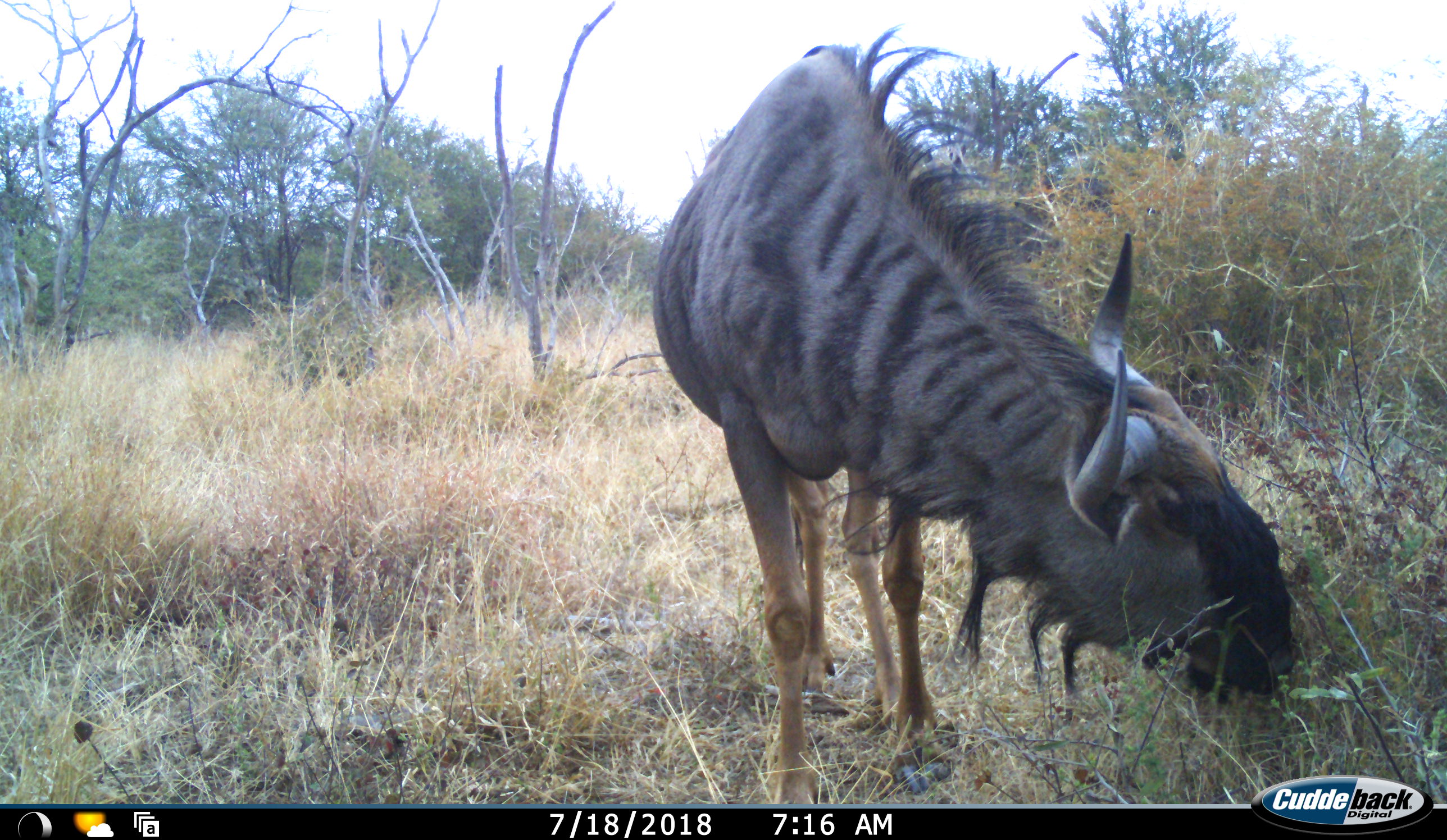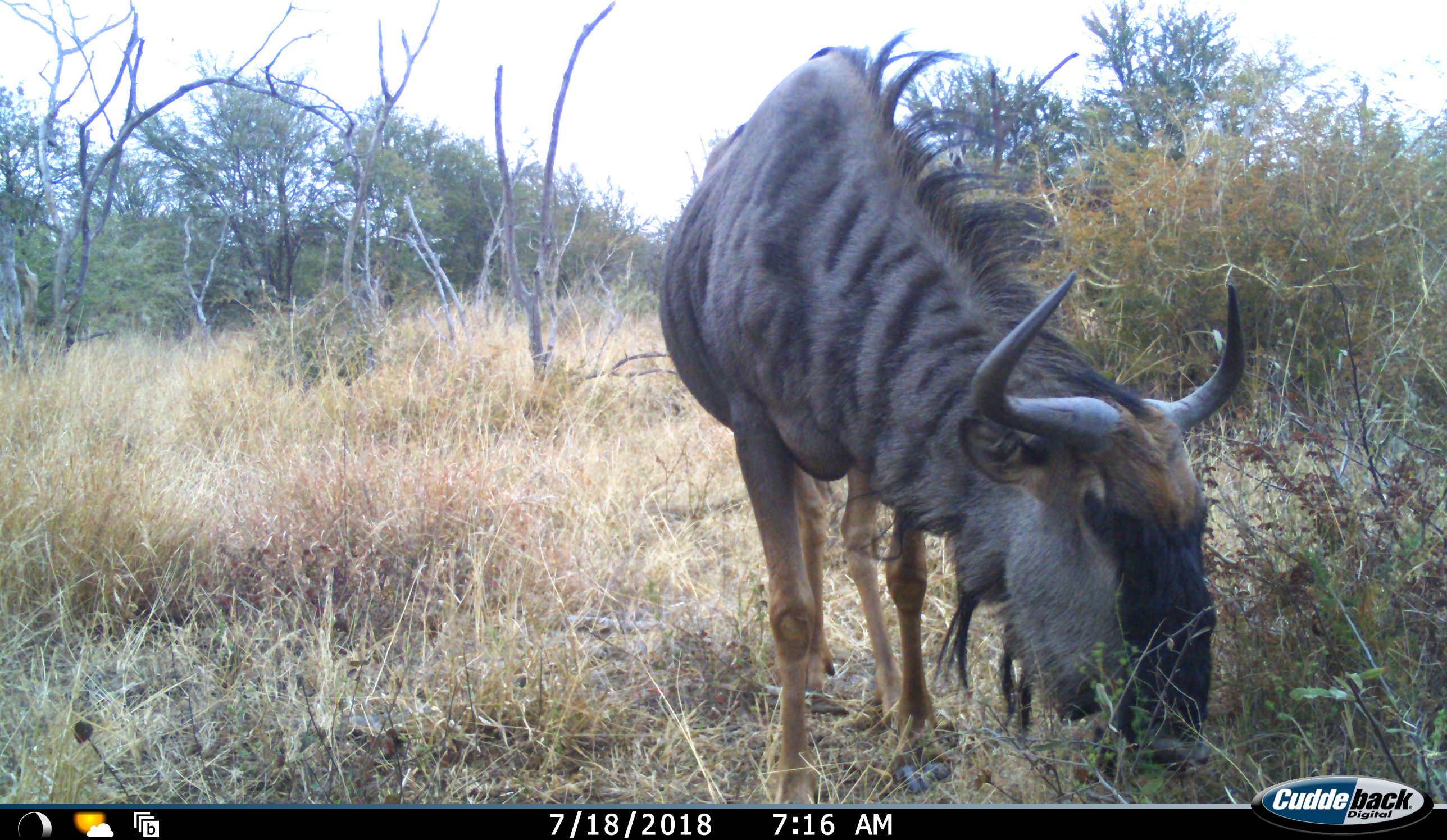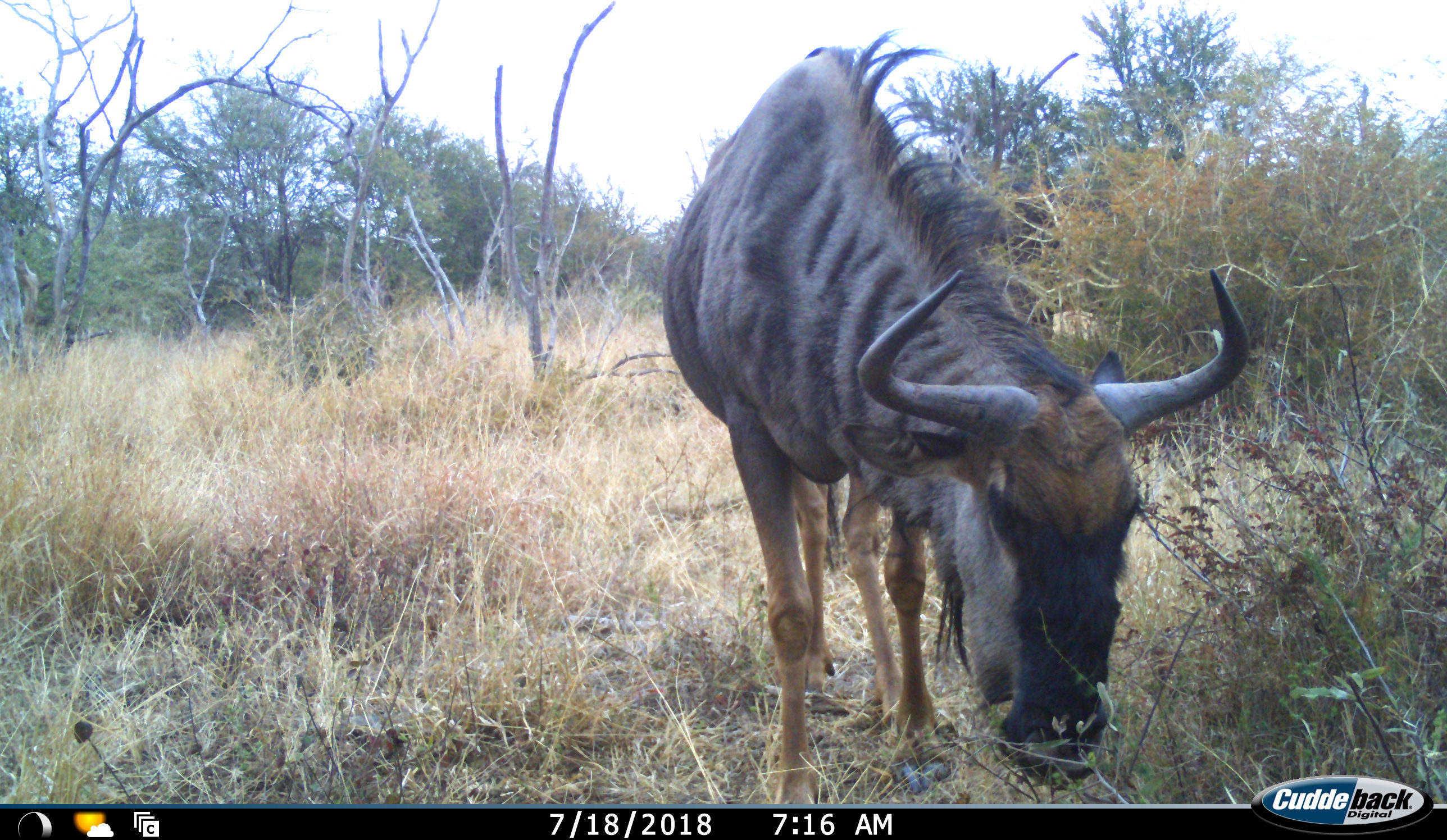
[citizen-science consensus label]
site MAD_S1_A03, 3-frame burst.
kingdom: Animalia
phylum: Chordata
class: Mammalia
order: Artiodactyla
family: Bovidae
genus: Connochaetes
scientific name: Connochaetes taurinus taurinus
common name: blue wildebeest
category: wildebeestblue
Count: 1.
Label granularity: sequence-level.